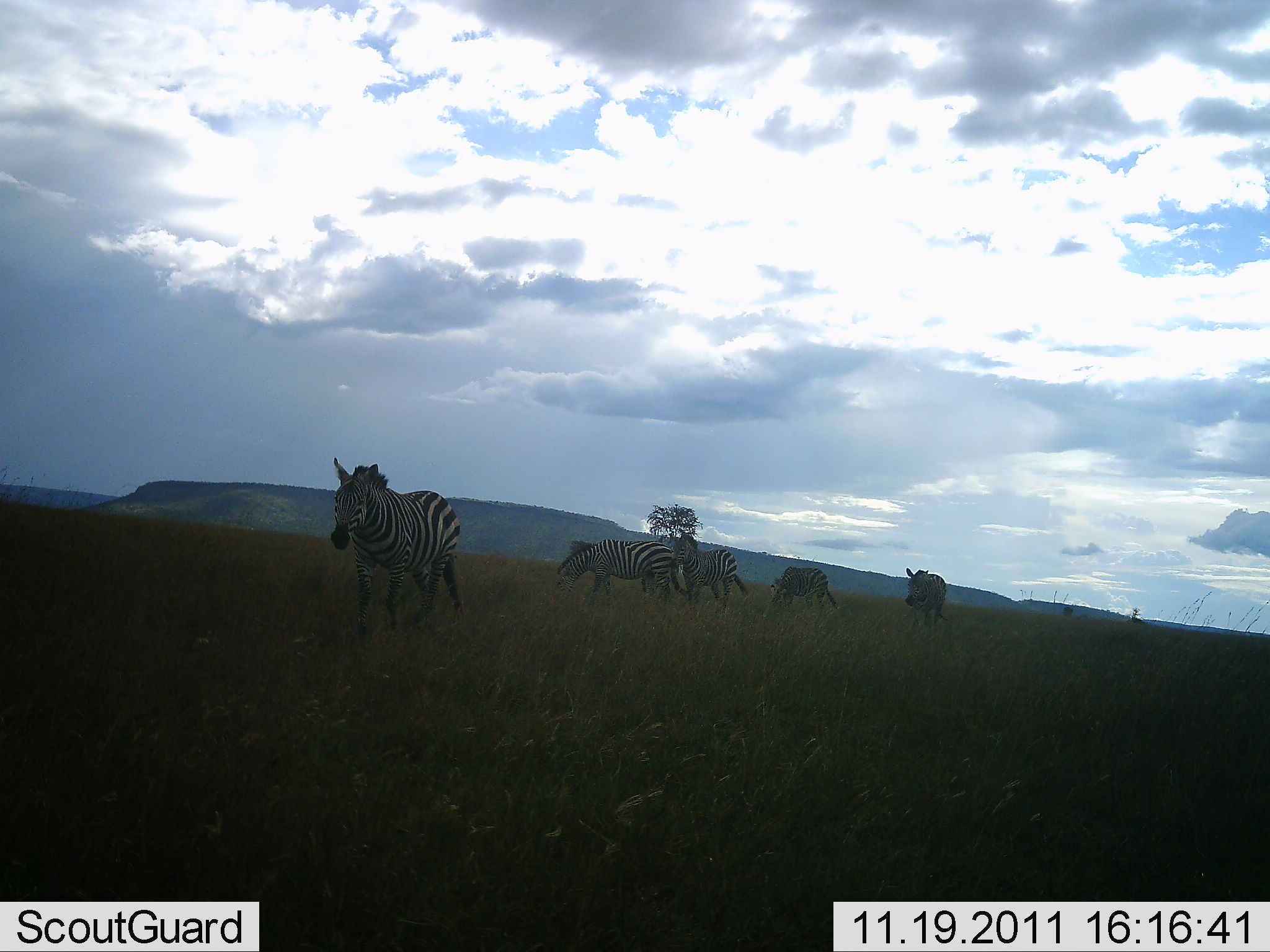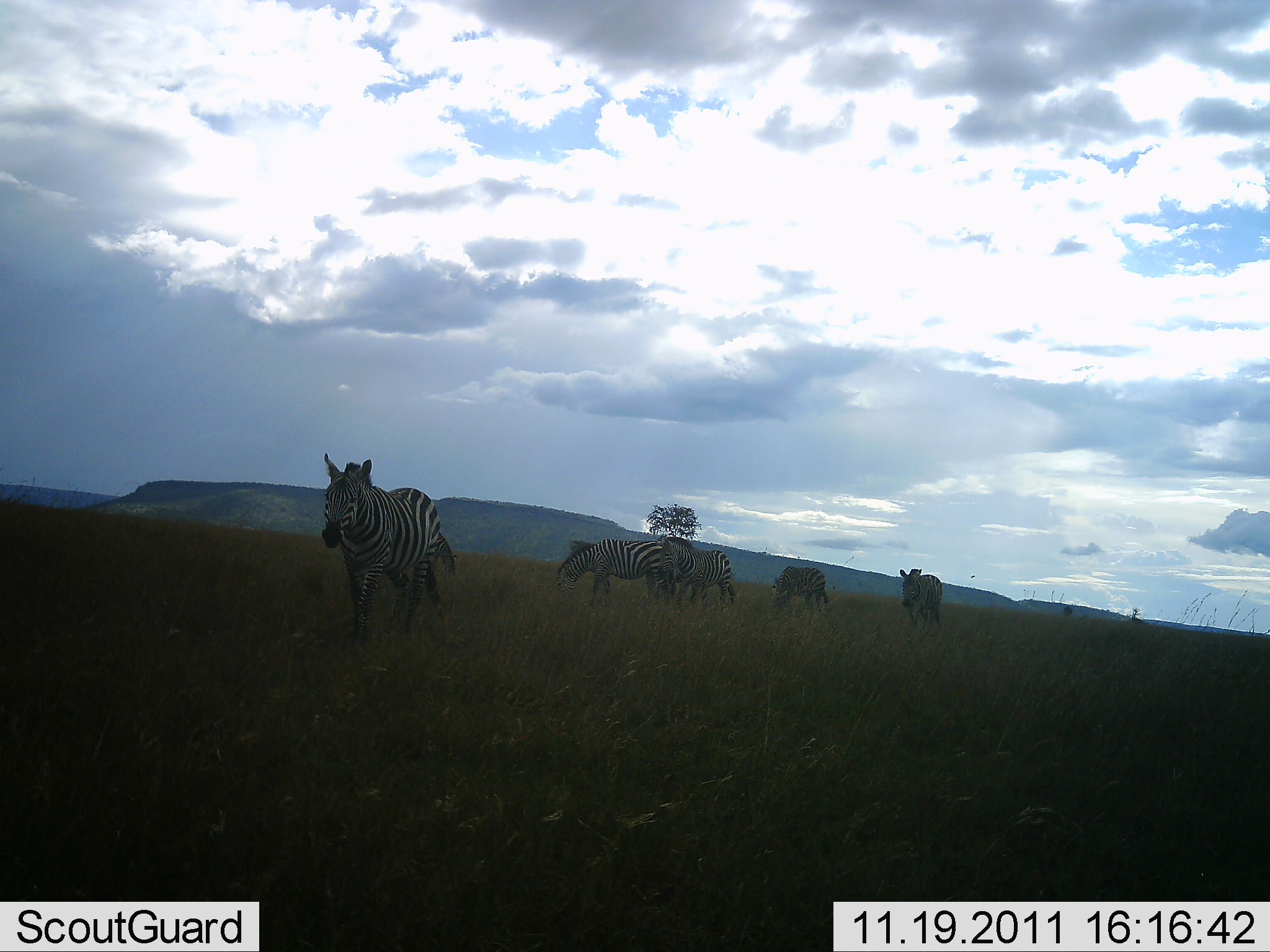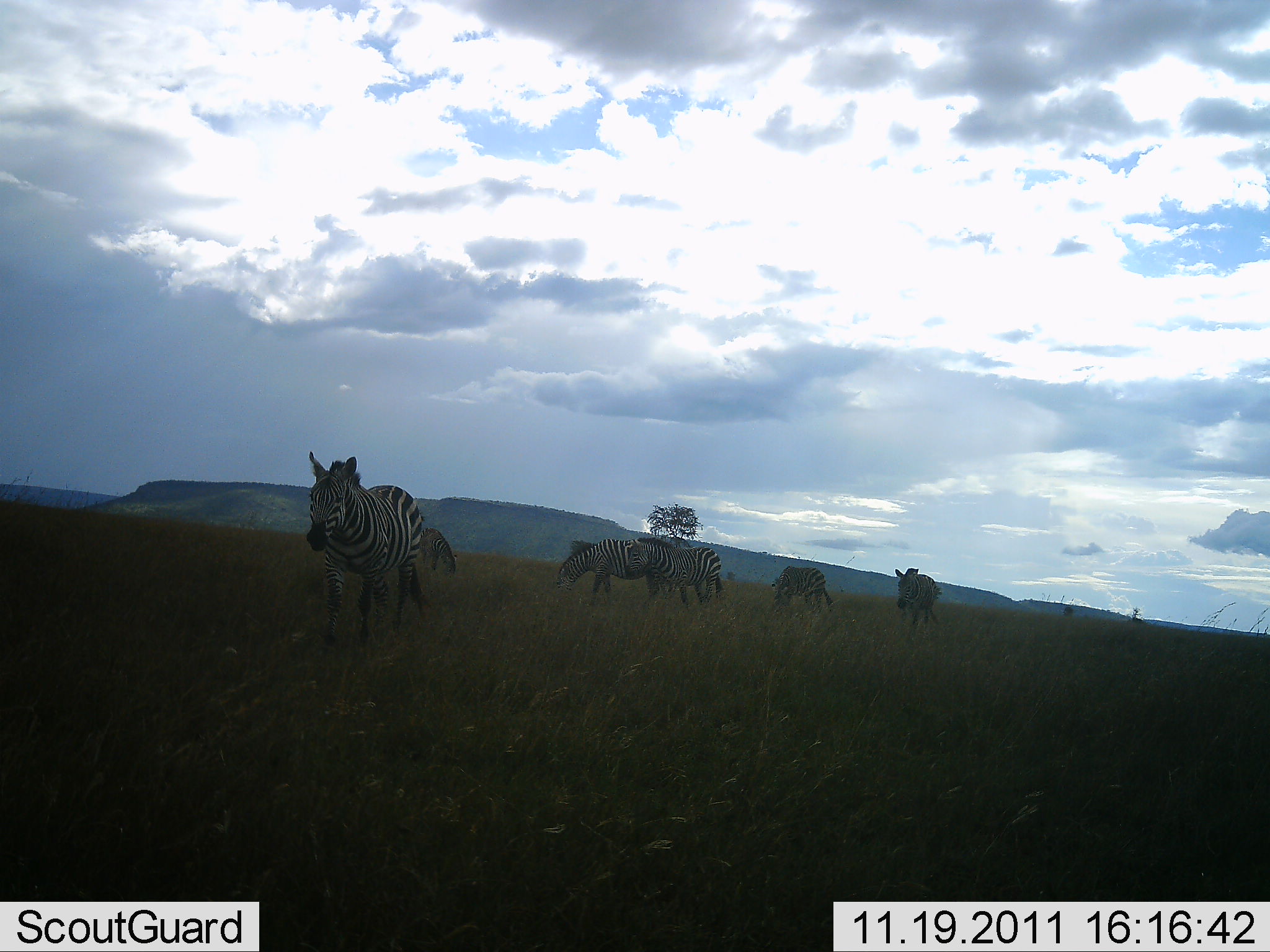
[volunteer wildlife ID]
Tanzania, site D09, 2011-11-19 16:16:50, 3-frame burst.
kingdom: Animalia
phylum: Chordata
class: Mammalia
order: Perissodactyla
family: Equidae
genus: Equus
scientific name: Equus quagga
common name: plains zebra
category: zebra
Zebra (plains zebra) (Equus quagga), count 5. Behavior (volunteer vote fractions): standing 40%, resting 0%, moving 80%, interacting 0%. Young present (vote fraction): 0%. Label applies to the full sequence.